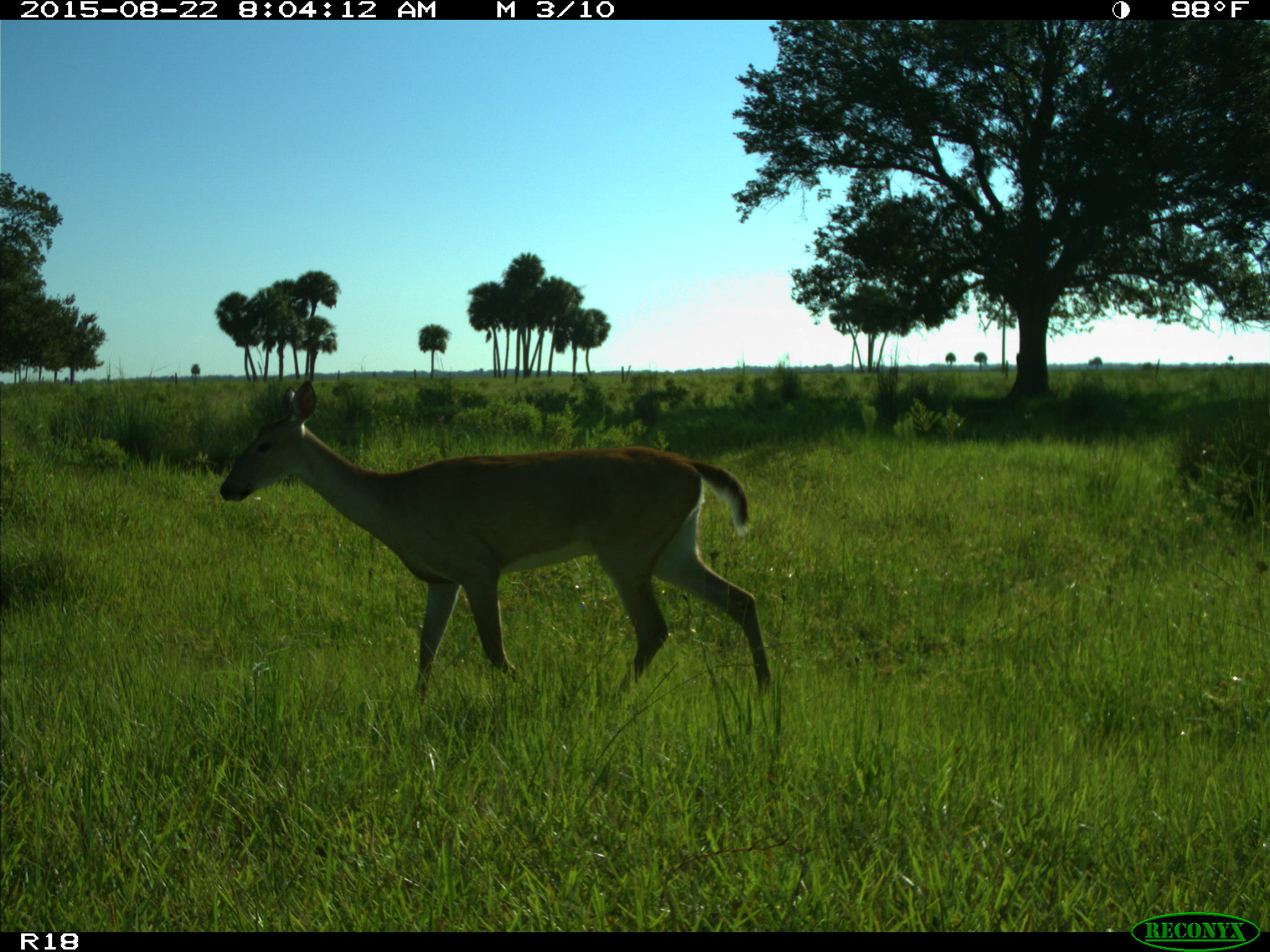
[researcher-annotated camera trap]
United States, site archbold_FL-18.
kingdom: Animalia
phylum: Chordata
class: Mammalia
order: Artiodactyla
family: Cervidae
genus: Odocoileus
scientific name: Odocoileus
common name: deer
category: unidentified deer